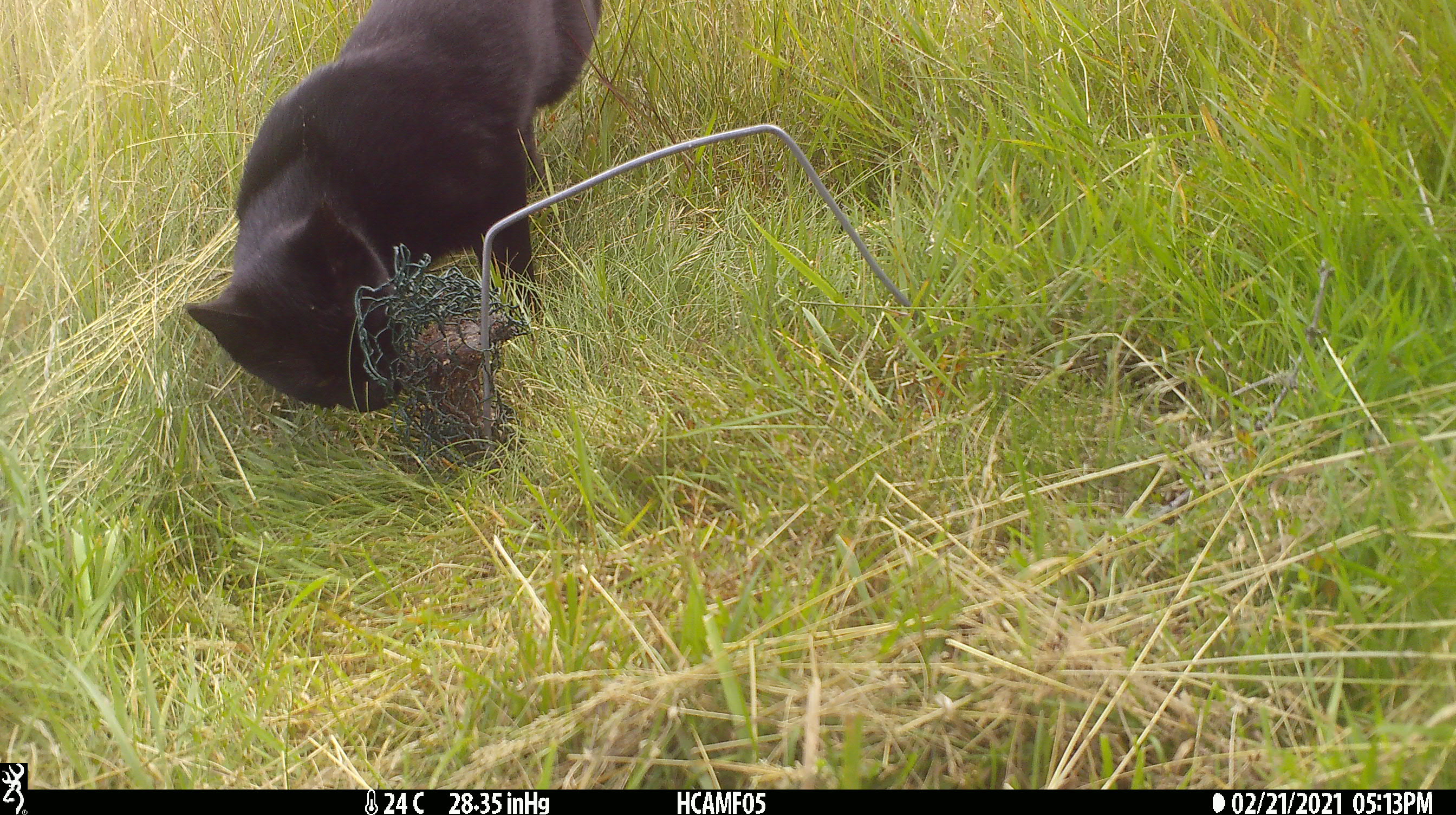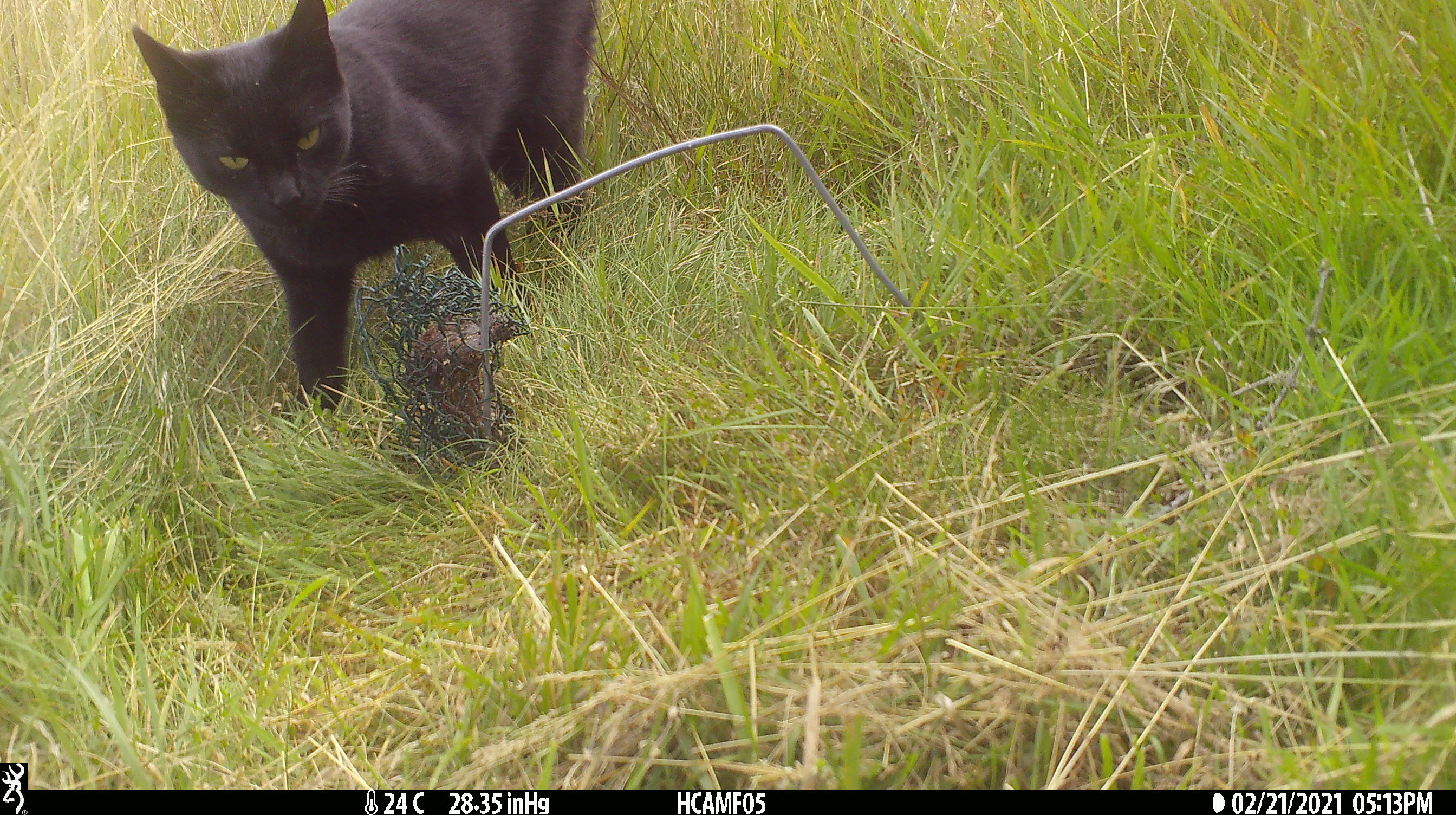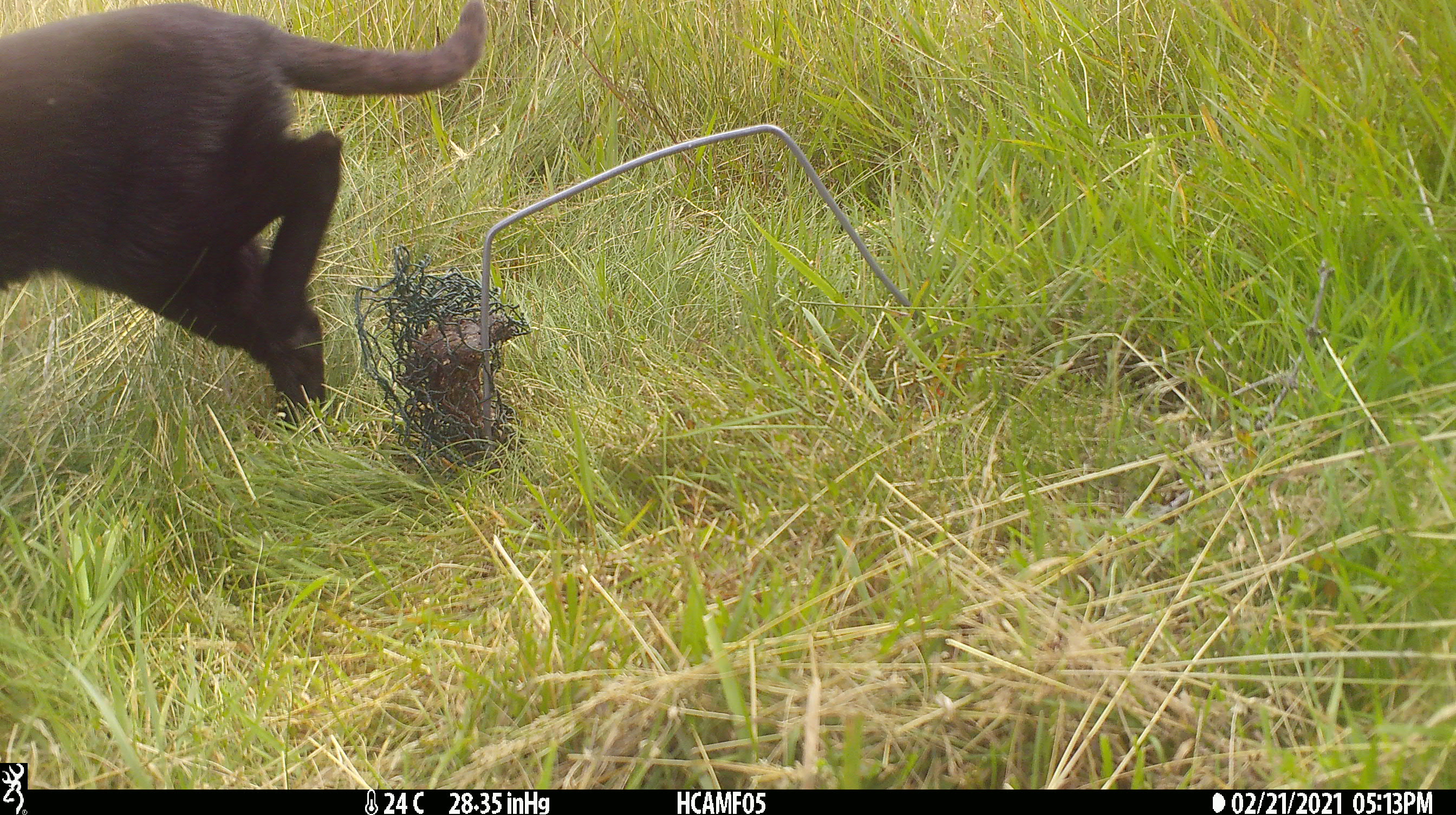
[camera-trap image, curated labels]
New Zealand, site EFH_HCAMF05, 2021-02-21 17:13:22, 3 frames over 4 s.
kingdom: Animalia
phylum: Chordata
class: Mammalia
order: Carnivora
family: Felidae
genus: Felis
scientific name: Felis catus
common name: domestic cat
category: cat